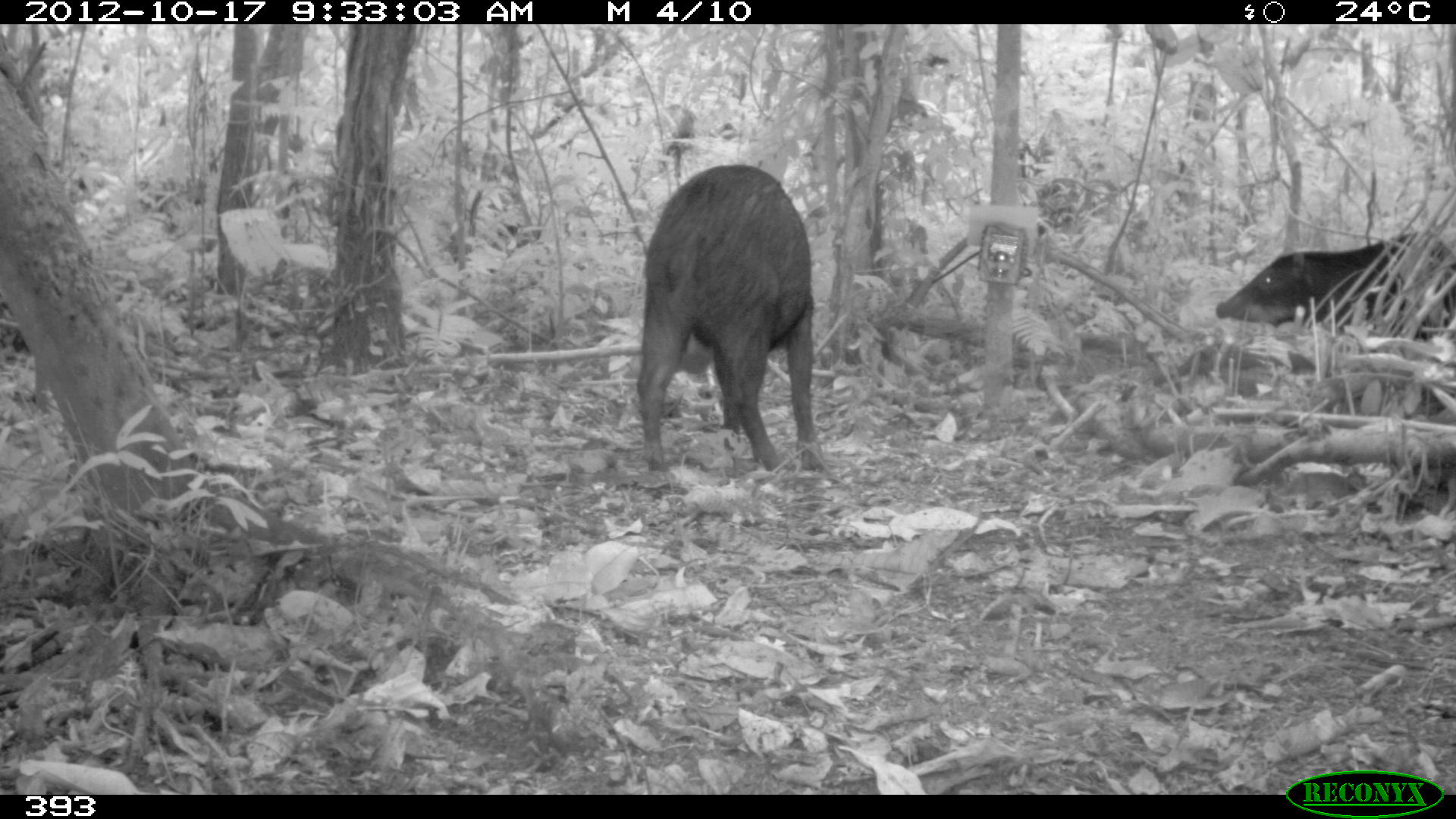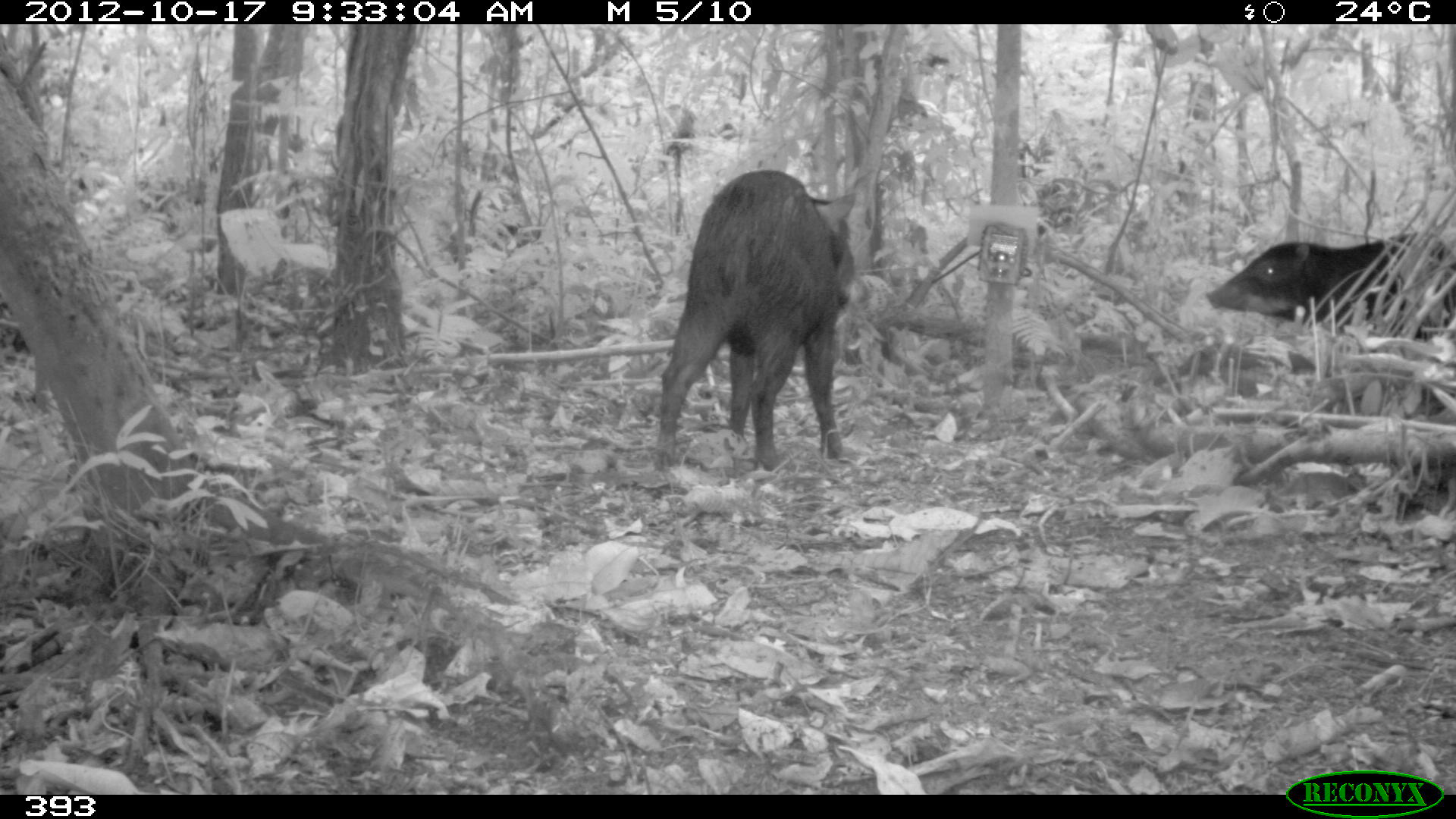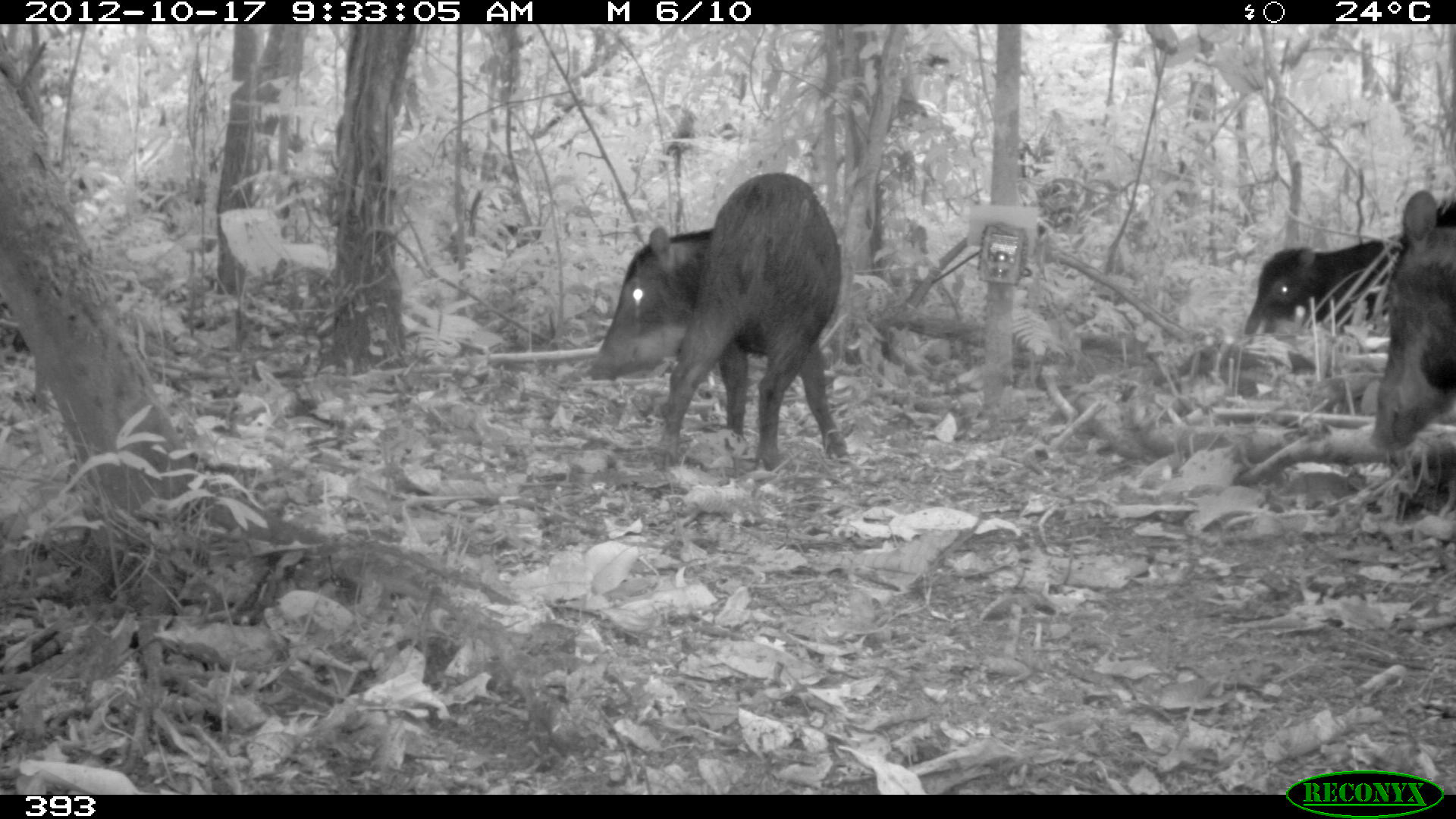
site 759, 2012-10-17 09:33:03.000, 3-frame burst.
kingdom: Animalia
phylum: Chordata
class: Mammalia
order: Artiodactyla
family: Tayassuidae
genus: Tayassu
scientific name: Tayassu pecari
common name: white-lipped peccary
Tayassu pecari (white-lipped peccary).